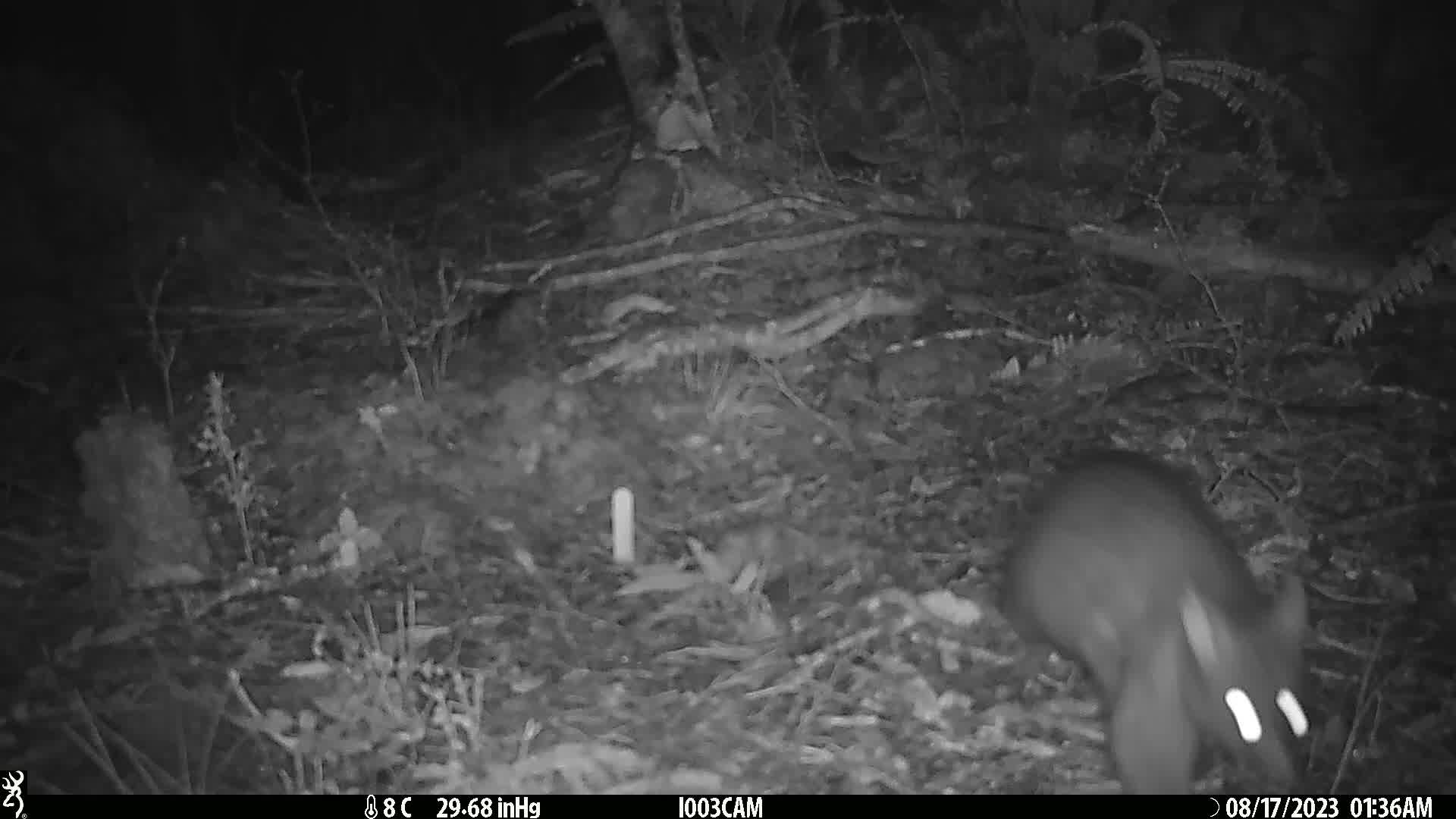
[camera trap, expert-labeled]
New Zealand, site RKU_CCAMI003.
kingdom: Animalia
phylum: Chordata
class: Mammalia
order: Diprotodontia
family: Phalangeridae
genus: Trichosurus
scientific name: Trichosurus vulpecula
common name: common brushtail possum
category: possum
Possum (common brushtail possum) (Trichosurus vulpecula).